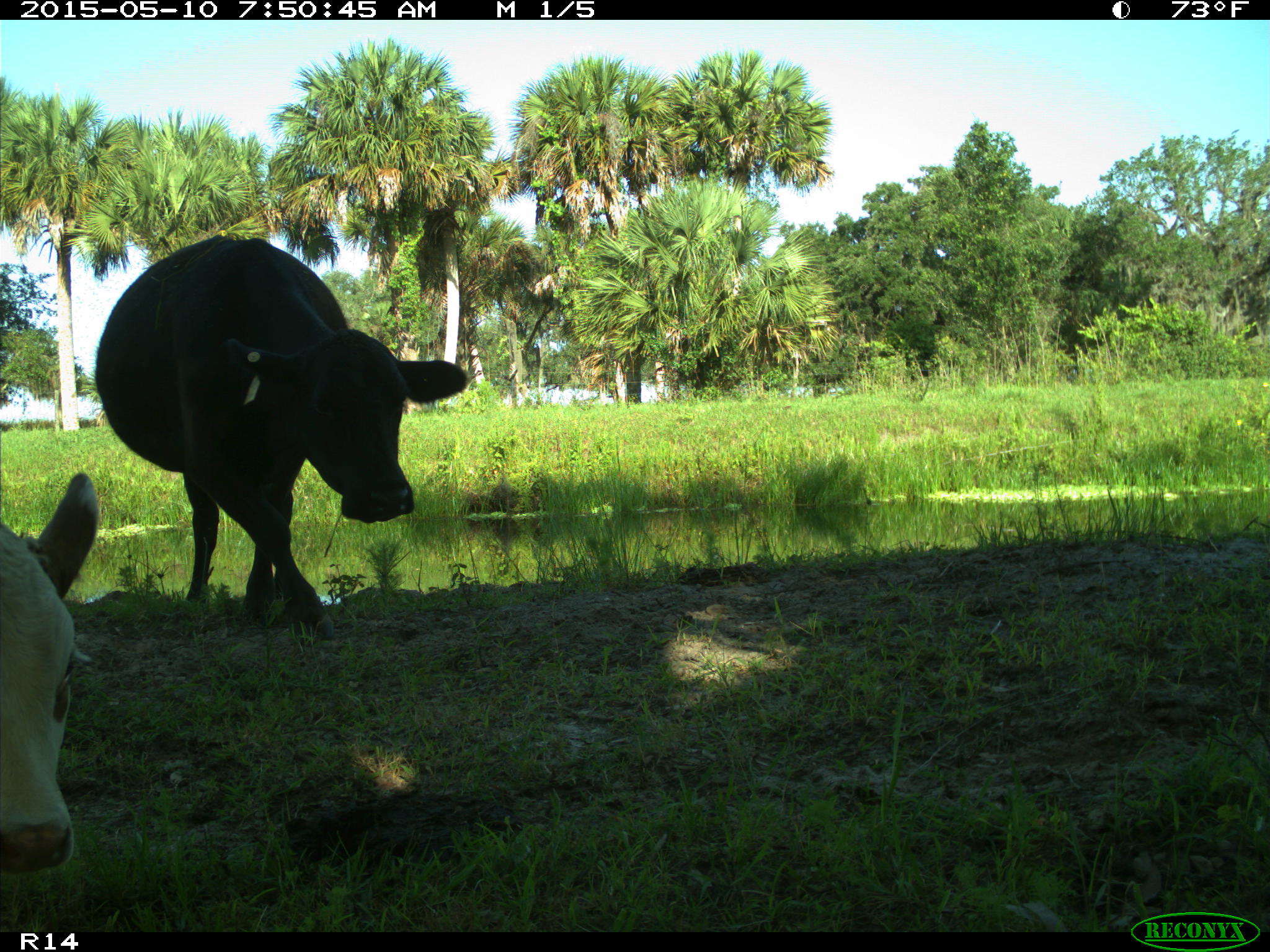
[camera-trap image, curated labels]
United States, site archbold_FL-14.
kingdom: Animalia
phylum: Chordata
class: Mammalia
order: Artiodactyla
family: Bovidae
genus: Bos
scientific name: Bos taurus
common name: domestic cow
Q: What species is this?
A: Bos taurus (domestic cow).